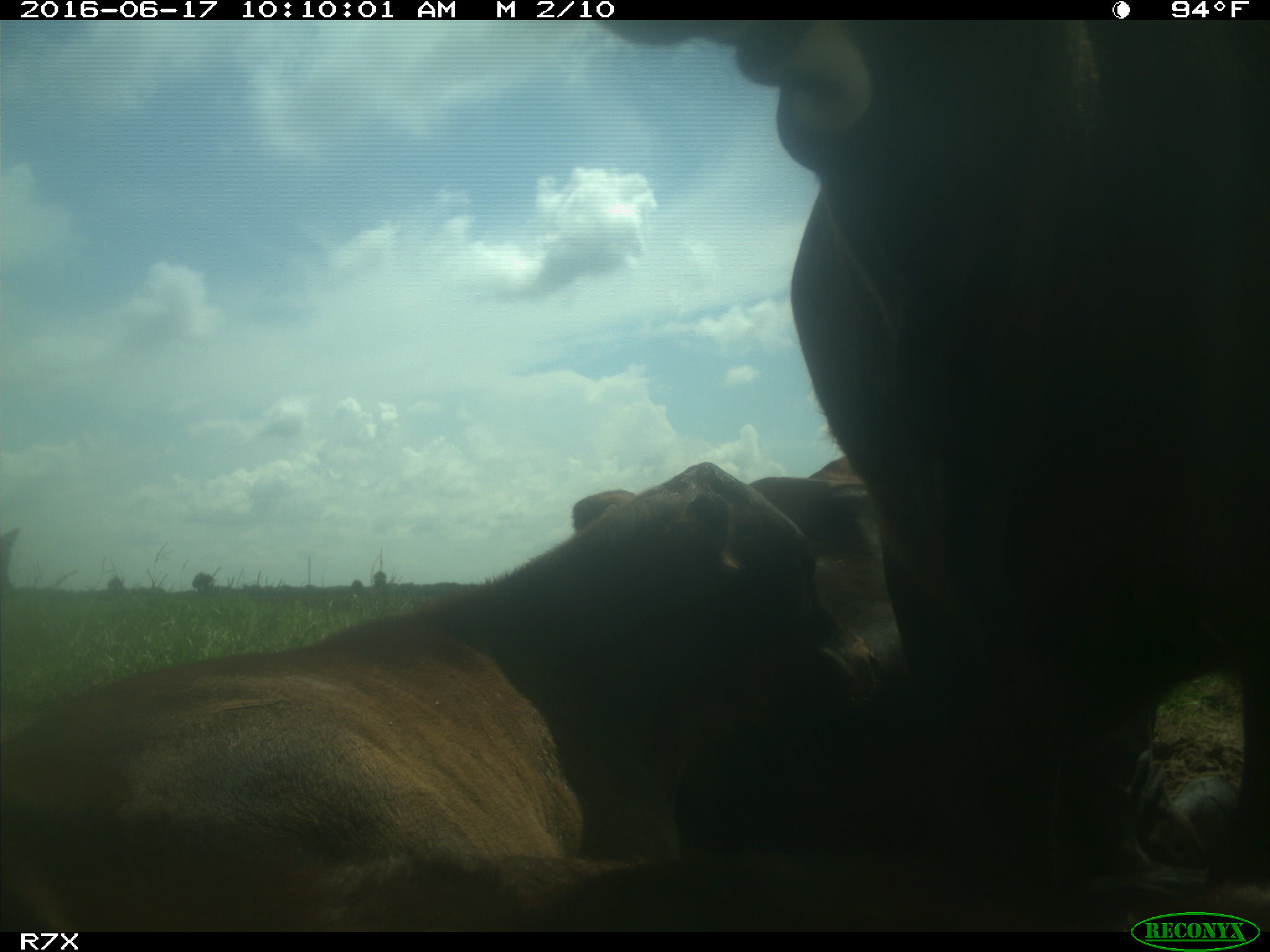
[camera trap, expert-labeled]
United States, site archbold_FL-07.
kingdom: Animalia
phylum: Chordata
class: Mammalia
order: Artiodactyla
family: Bovidae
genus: Bos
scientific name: Bos taurus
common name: domestic cow